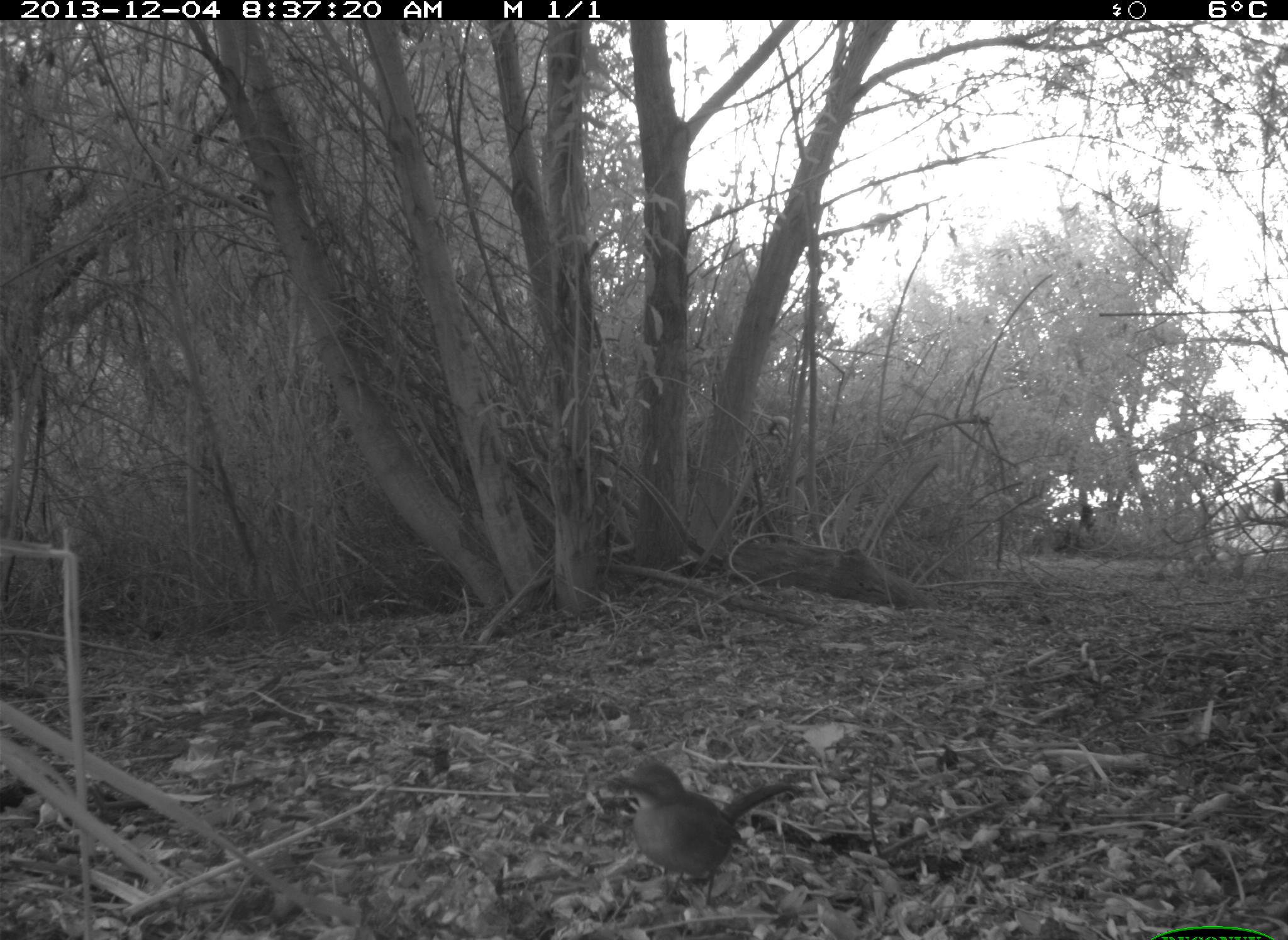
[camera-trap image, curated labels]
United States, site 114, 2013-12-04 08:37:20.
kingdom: Animalia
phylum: Chordata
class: Aves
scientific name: Aves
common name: bird